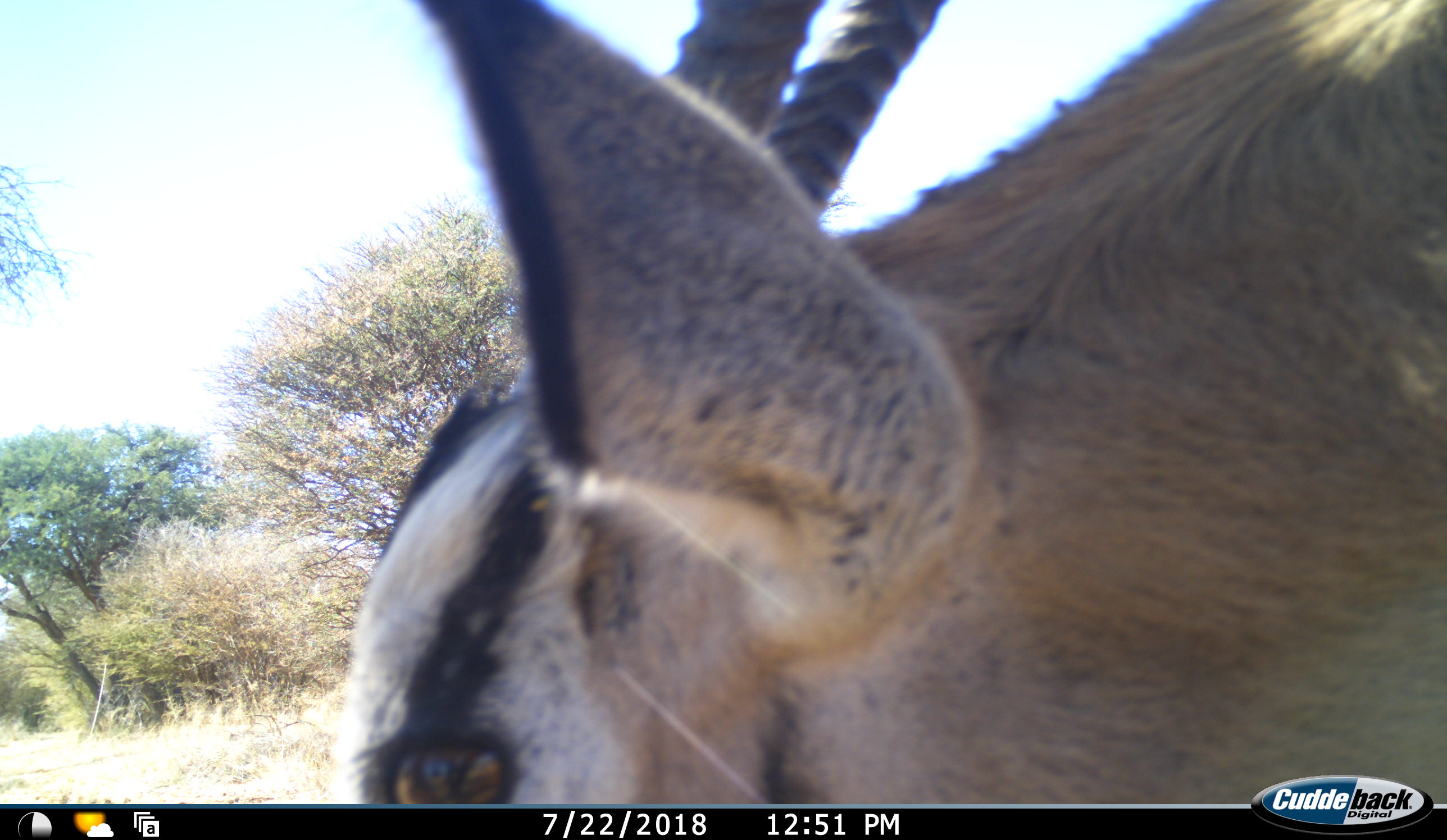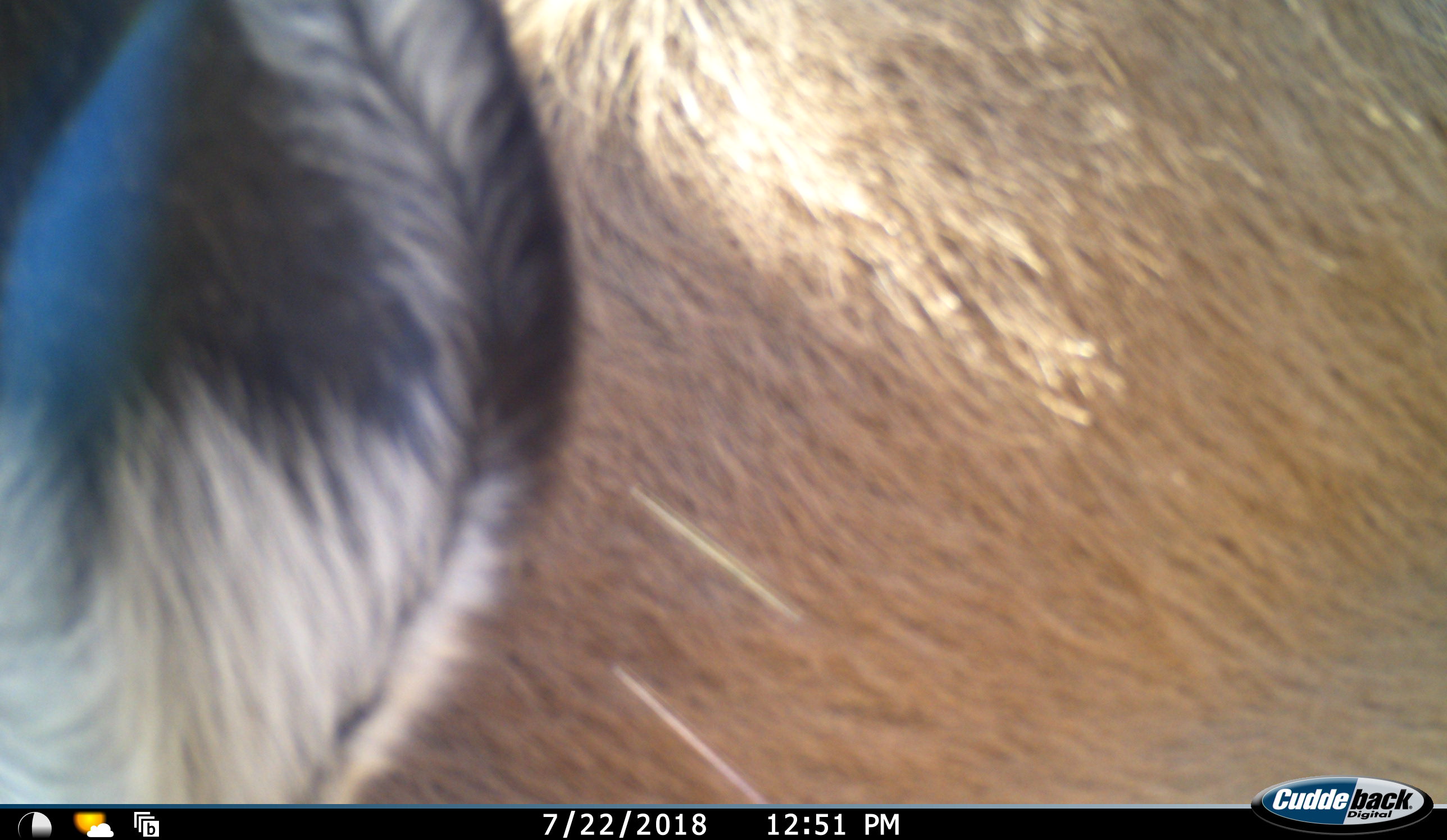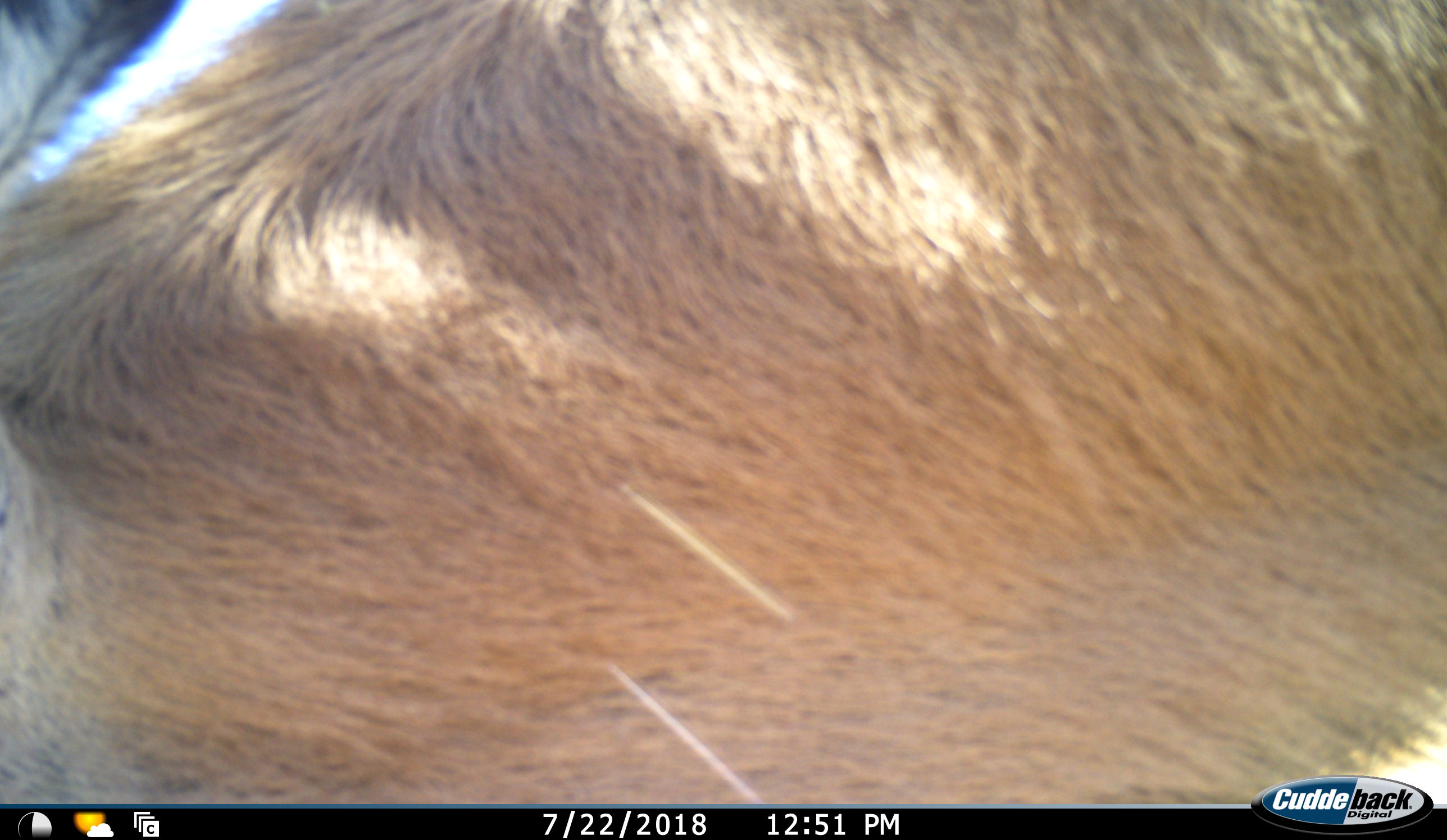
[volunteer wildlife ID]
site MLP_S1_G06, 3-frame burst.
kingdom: Animalia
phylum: Chordata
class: Mammalia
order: Artiodactyla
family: Bovidae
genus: Oryx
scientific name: Oryx gazella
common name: gemsbok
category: oryx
Oryx (gemsbok) (Oryx gazella), count 1. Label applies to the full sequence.